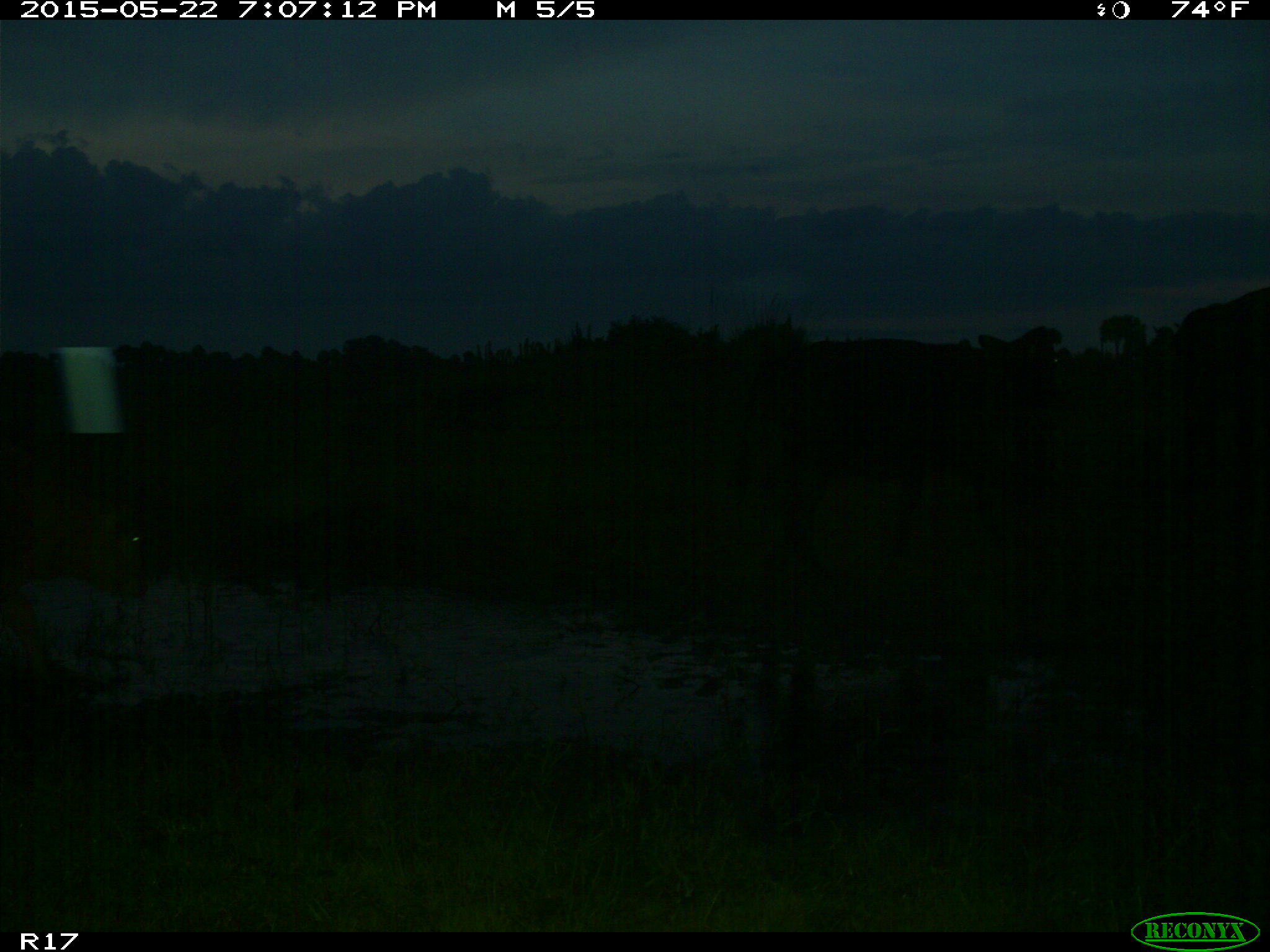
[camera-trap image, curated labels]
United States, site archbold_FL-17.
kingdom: Animalia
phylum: Chordata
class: Mammalia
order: Artiodactyla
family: Bovidae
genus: Bos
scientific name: Bos taurus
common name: domestic cow